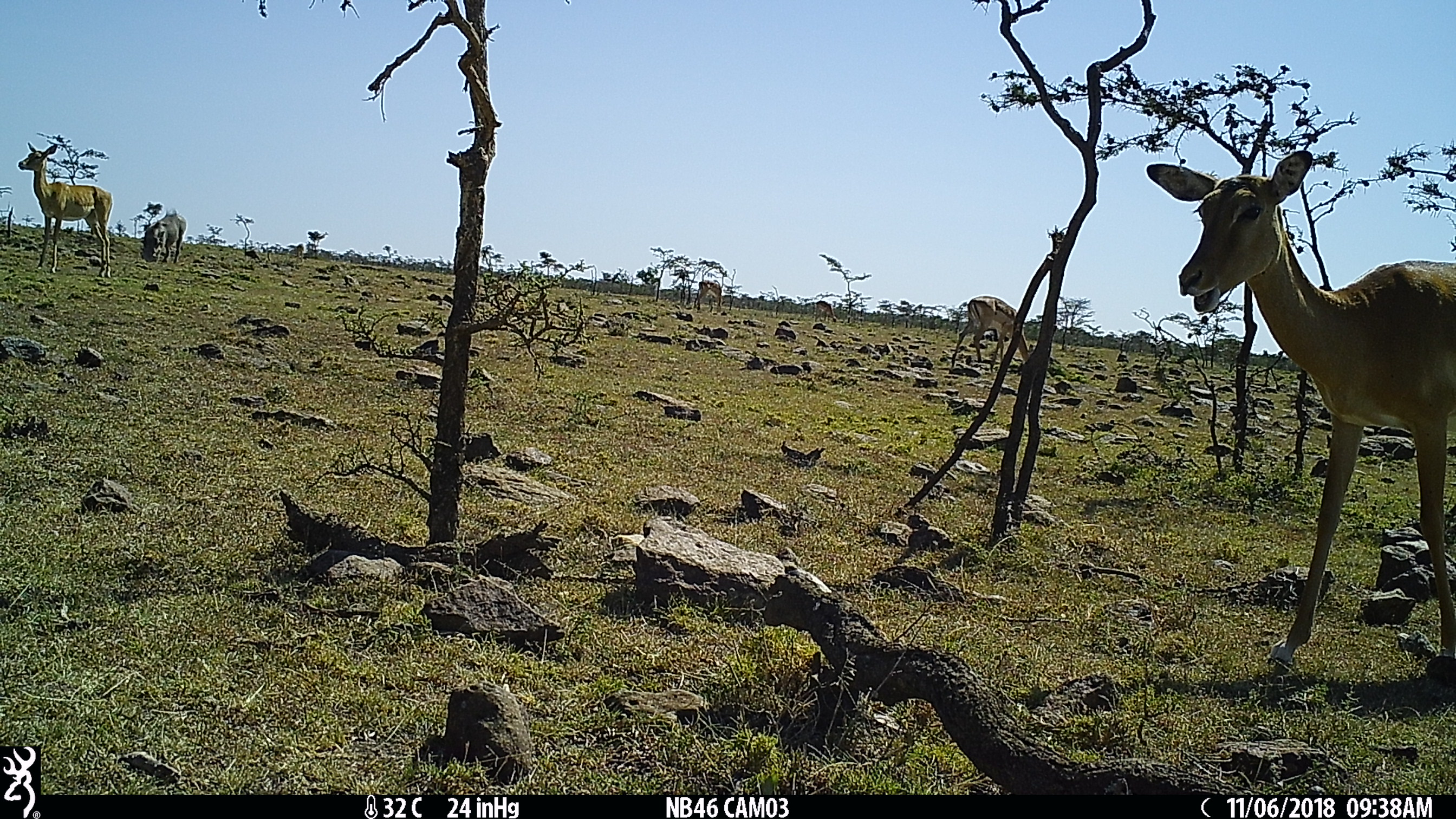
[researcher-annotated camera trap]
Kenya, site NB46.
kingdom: Animalia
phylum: Chordata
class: Mammalia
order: Artiodactyla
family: Bovidae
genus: Aepyceros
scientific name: Aepyceros melampus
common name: impala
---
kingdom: Animalia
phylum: Chordata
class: Mammalia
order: Artiodactyla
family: Suidae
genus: Phacochoerus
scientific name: Phacochoerus africanus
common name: common warthog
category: warthog